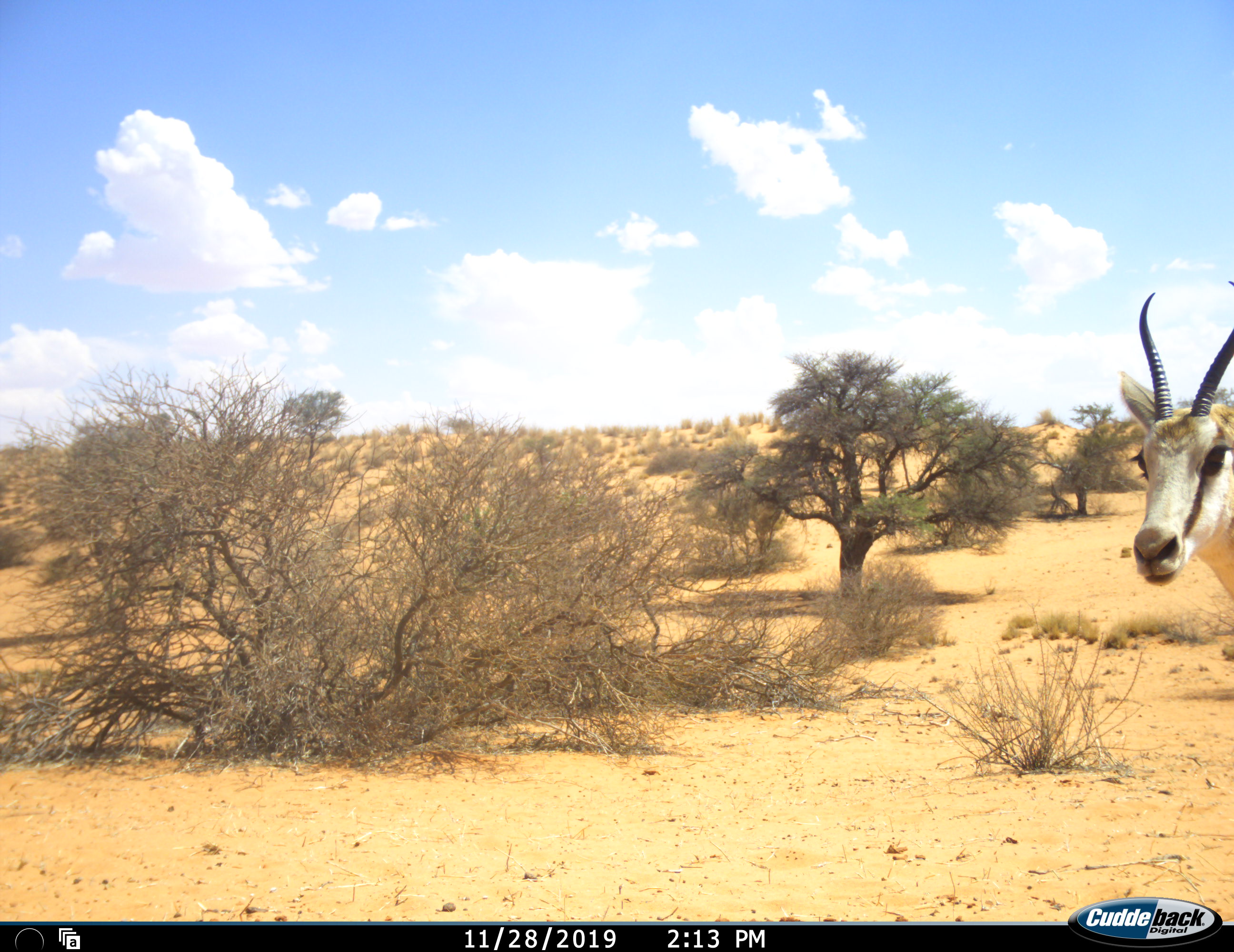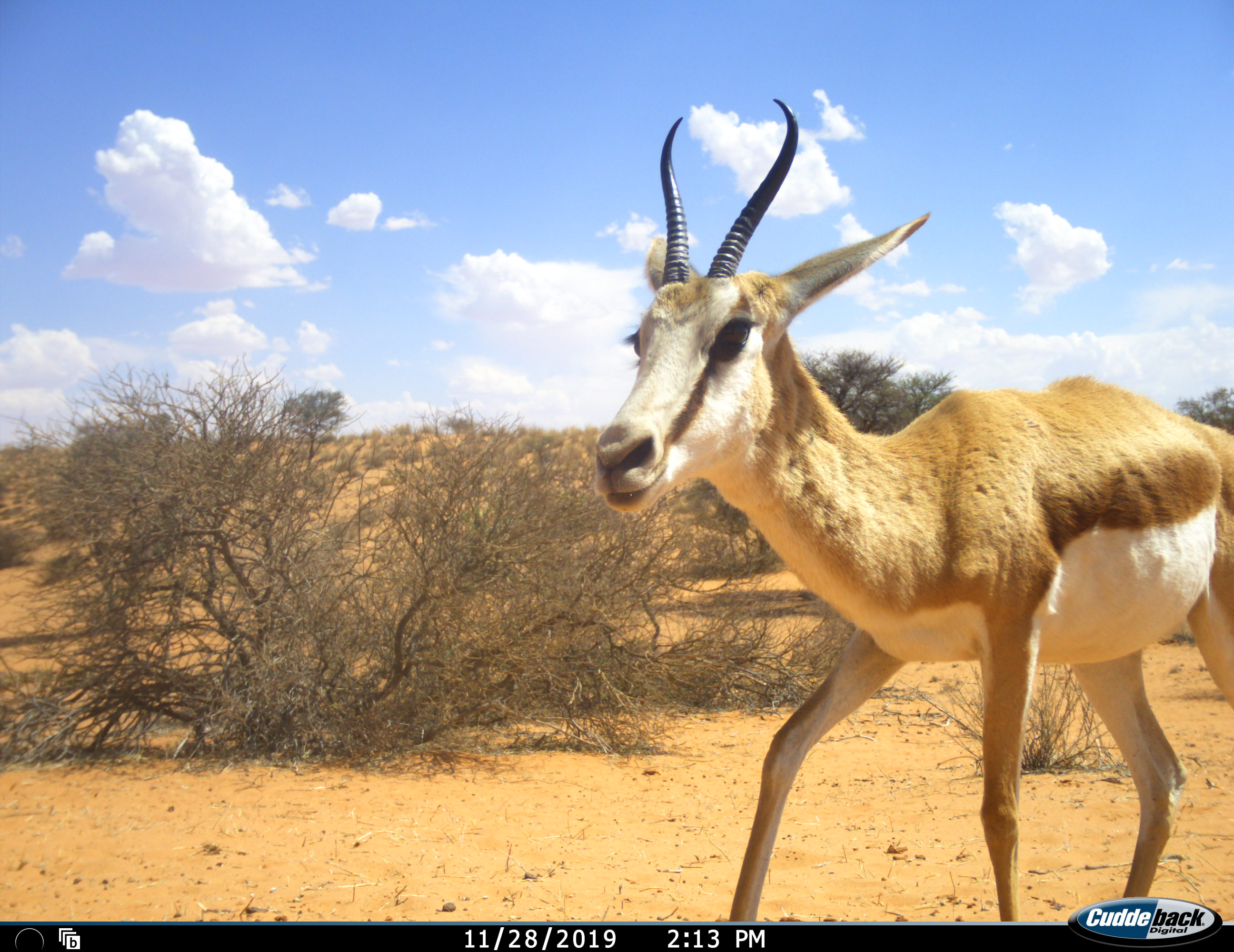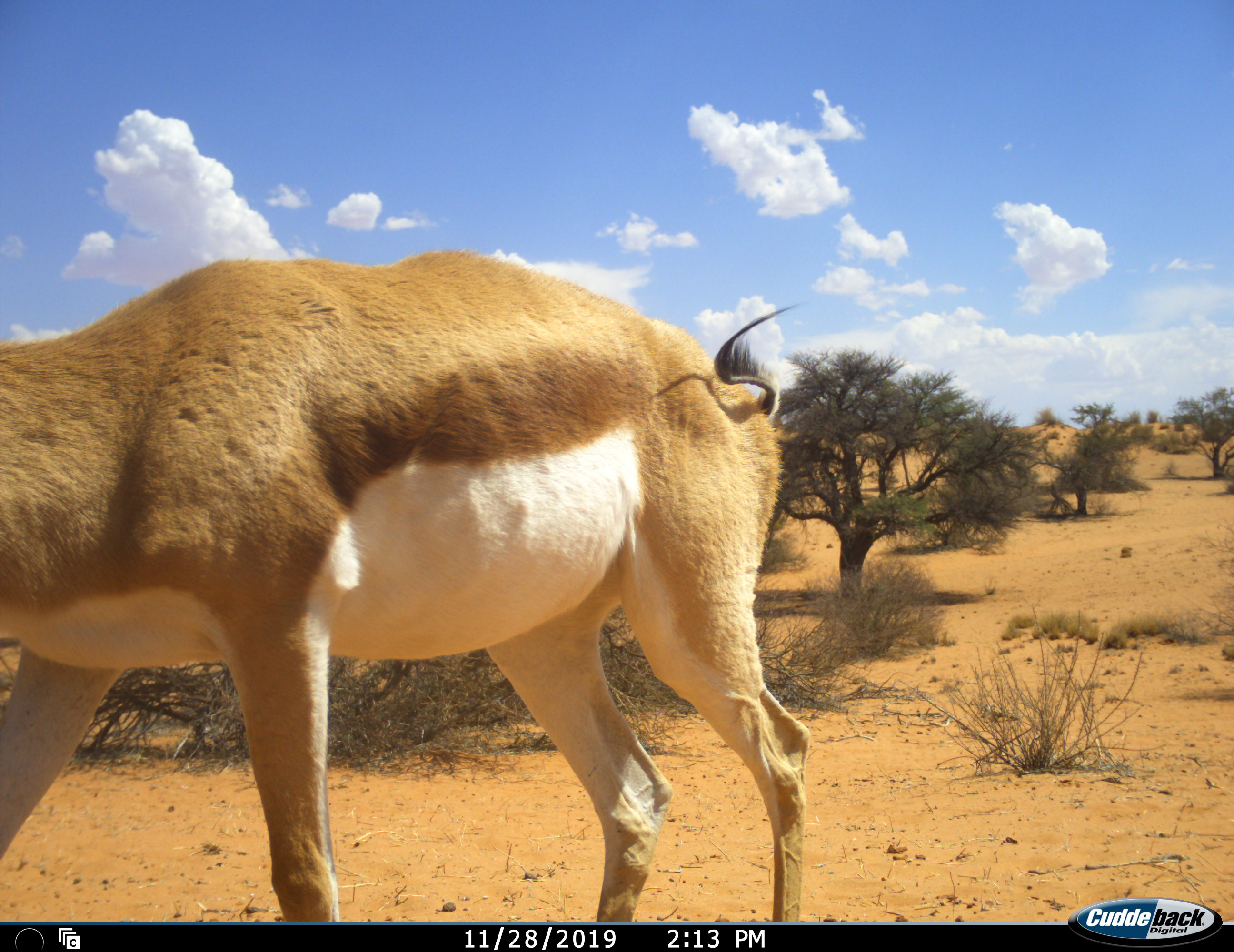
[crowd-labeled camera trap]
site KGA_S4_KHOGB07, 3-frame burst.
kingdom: Animalia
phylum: Chordata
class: Mammalia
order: Artiodactyla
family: Bovidae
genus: Antidorcas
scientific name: Antidorcas marsupialis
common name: springbok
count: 1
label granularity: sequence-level